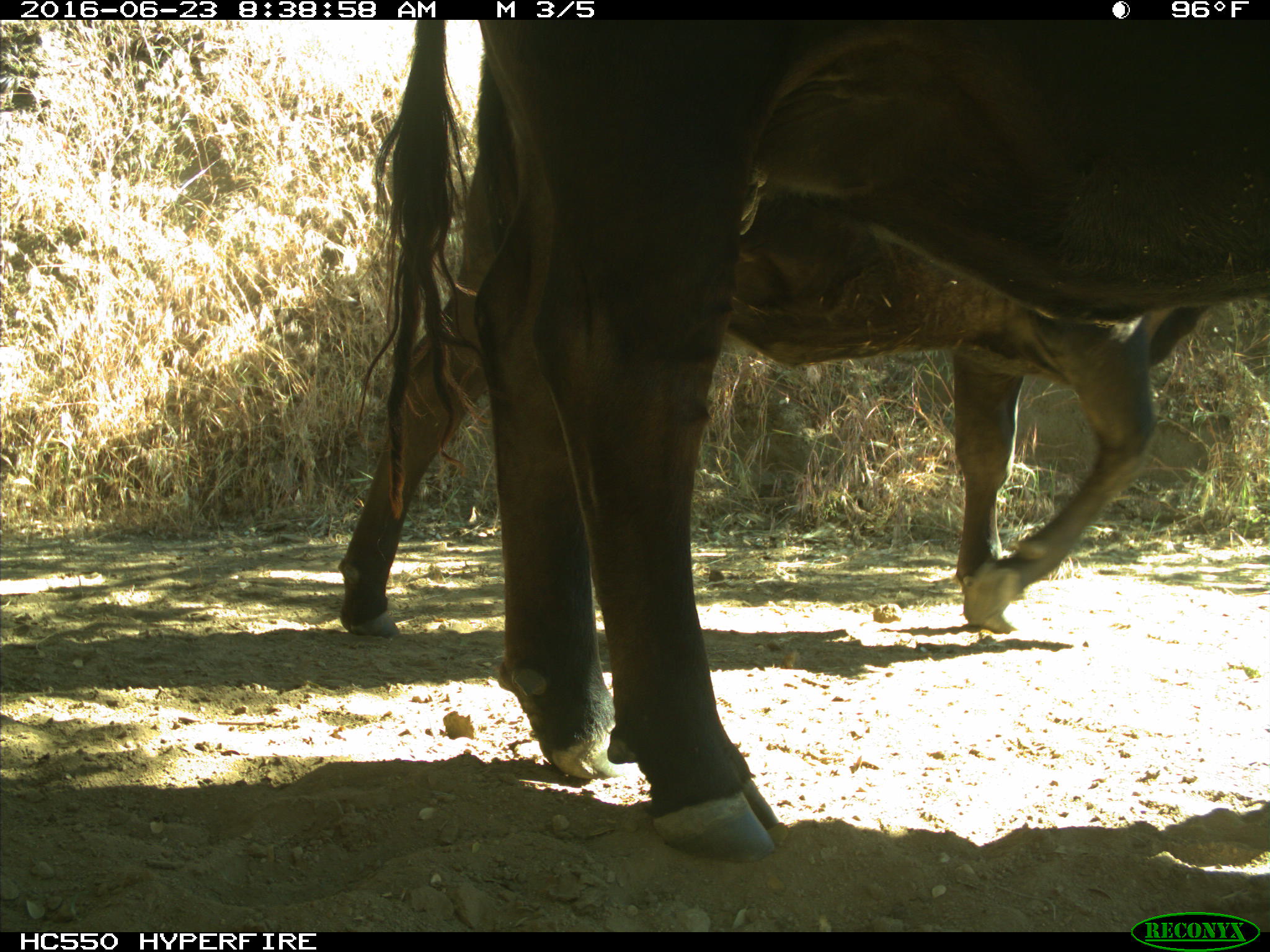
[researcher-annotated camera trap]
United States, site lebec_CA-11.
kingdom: Animalia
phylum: Chordata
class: Mammalia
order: Artiodactyla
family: Bovidae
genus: Bos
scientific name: Bos taurus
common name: domestic cow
Bos taurus (domestic cow).